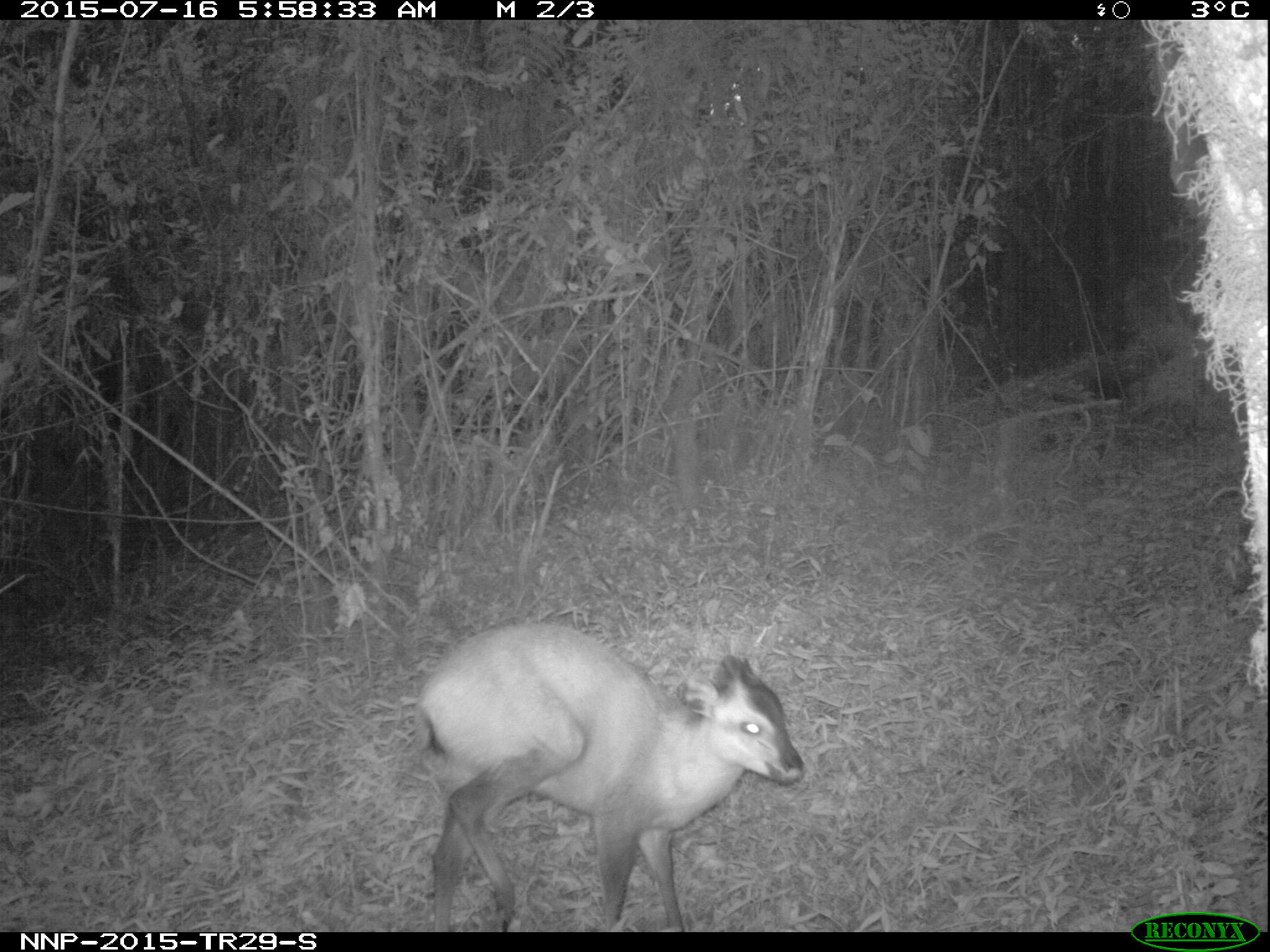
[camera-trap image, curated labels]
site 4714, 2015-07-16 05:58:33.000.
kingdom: Animalia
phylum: Chordata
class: Mammalia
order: Artiodactyla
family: Bovidae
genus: Cephalophus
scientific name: Cephalophus nigrifrons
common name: black-fronted duiker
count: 1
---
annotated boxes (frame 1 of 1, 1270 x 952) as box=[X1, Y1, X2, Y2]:
cephalophus nigrifrons: box=[411, 619, 807, 932]